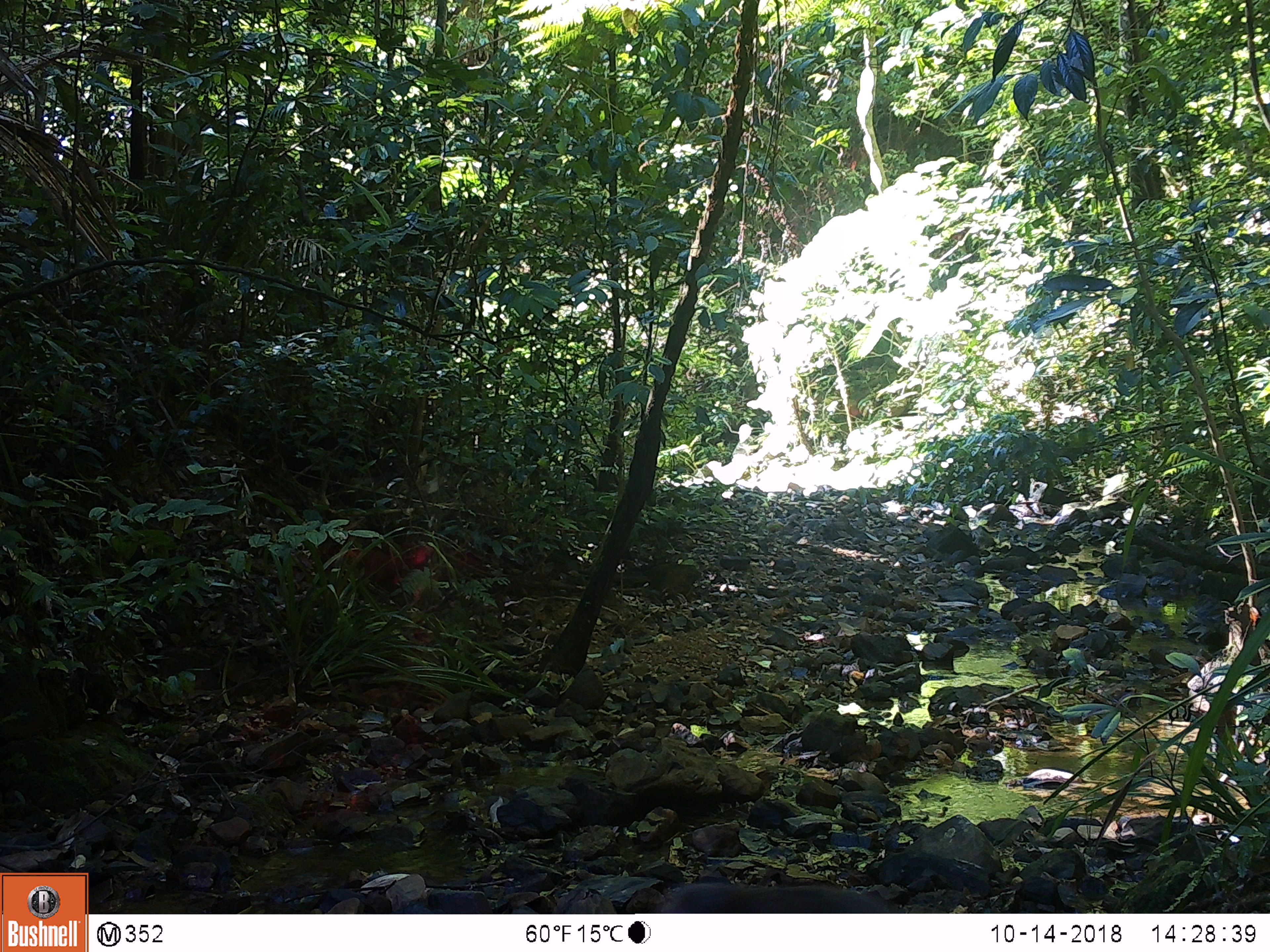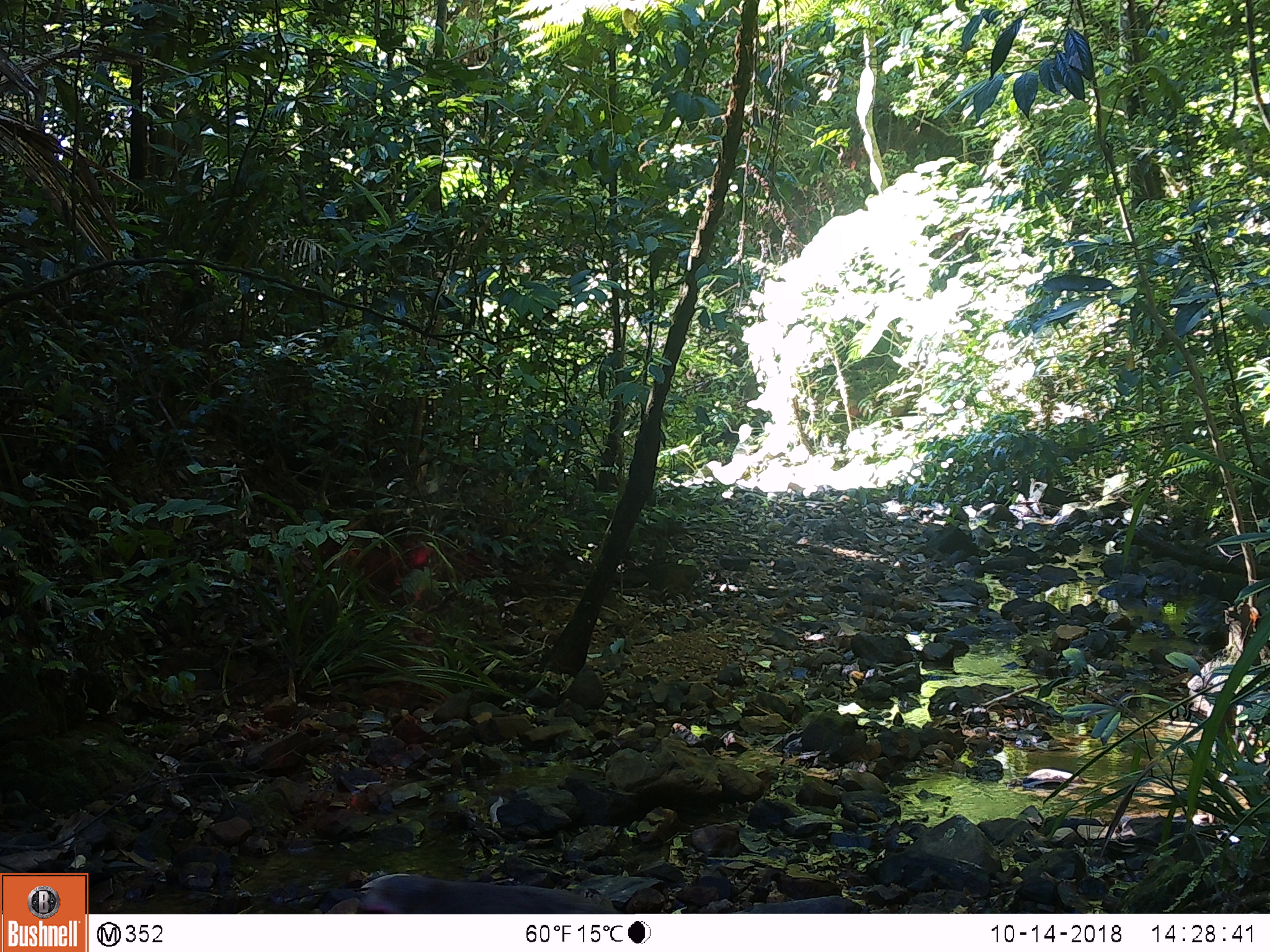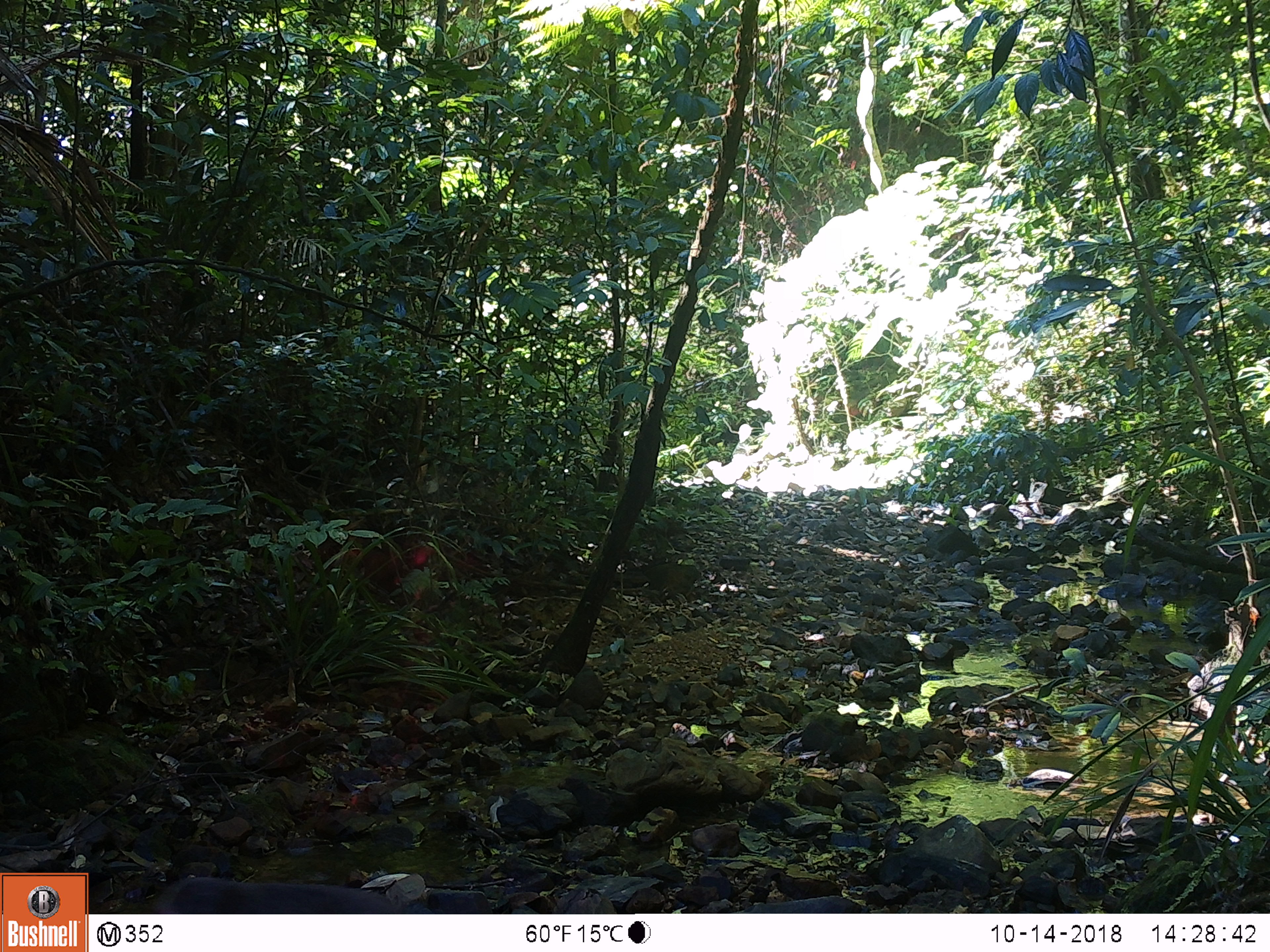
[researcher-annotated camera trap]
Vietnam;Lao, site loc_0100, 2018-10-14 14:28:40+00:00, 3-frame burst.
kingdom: Animalia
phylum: Chordata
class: Mammalia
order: Primates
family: Cercopithecidae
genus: Macaca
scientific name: Macaca arctoides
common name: stump-tailed macaque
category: stump tailed macaque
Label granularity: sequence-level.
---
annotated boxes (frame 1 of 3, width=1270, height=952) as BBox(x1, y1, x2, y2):
stump tailed macaque: BBox(345, 544, 435, 584)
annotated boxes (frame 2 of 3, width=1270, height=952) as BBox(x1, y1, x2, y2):
stump tailed macaque: BBox(358, 875, 605, 914); BBox(343, 544, 435, 602)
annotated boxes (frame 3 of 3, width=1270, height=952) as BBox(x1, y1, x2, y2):
stump tailed macaque: BBox(151, 877, 443, 914); BBox(345, 545, 436, 593)